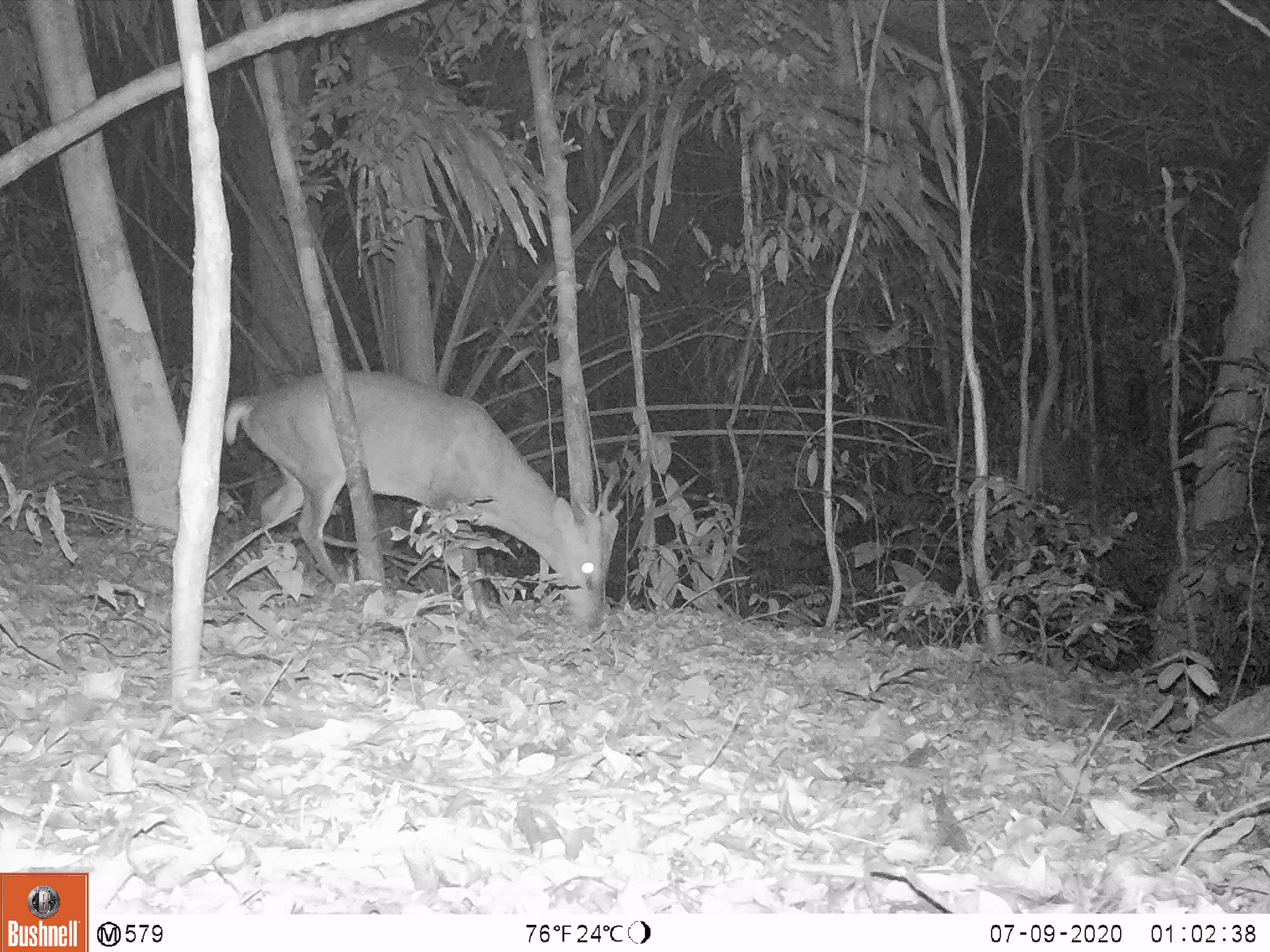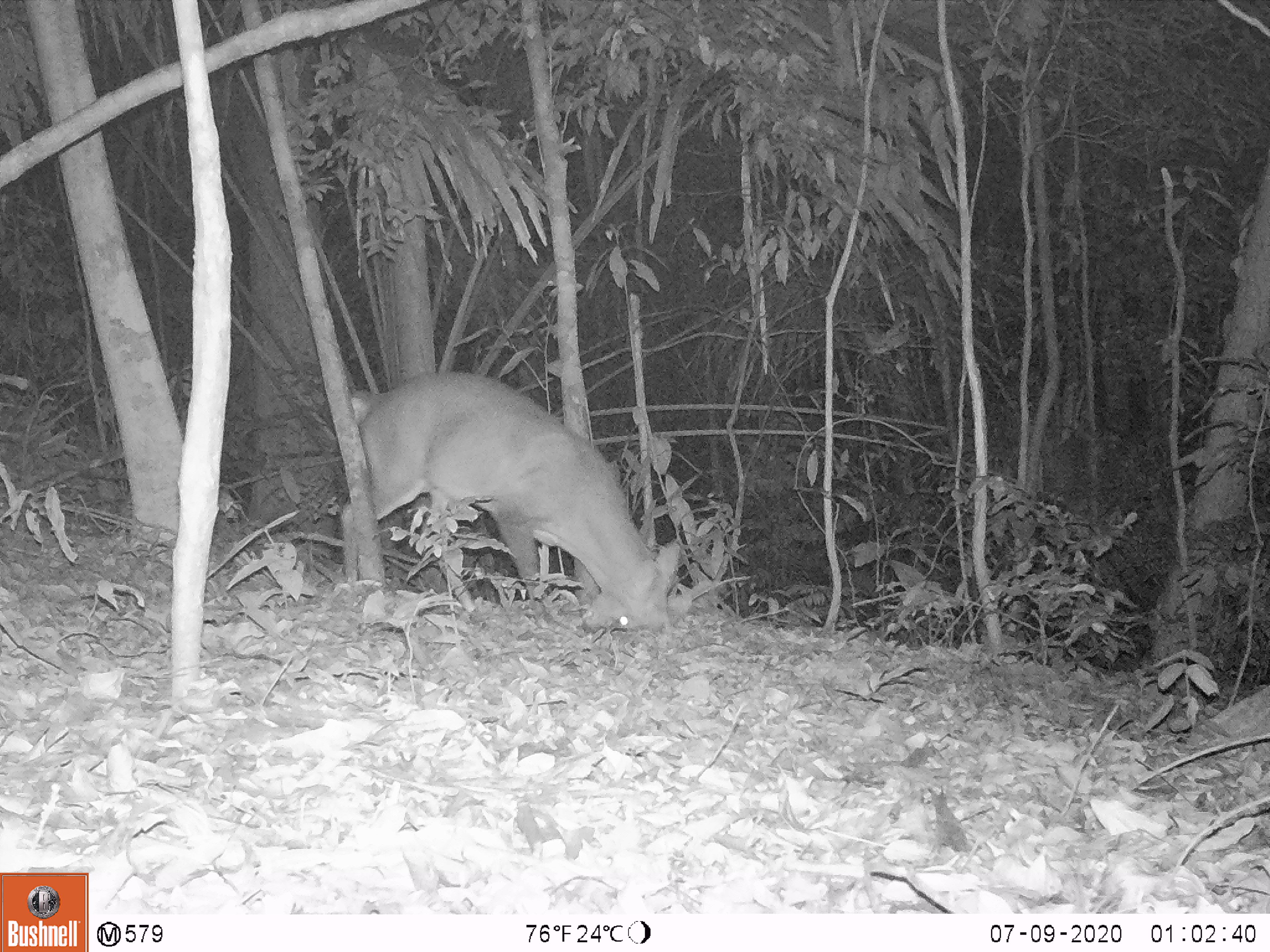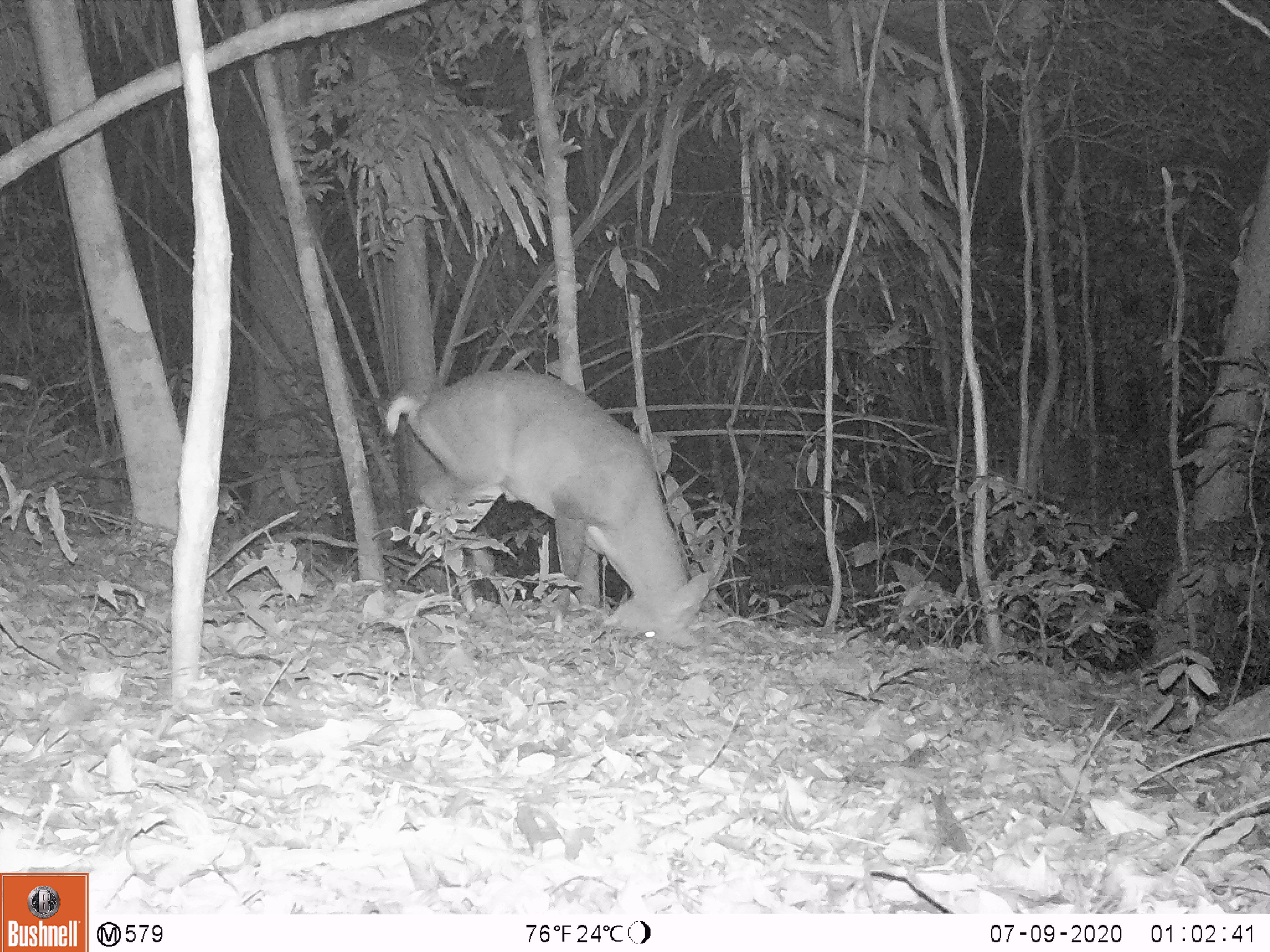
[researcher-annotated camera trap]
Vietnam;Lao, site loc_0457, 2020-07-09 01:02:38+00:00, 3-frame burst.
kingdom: Animalia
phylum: Chordata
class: Mammalia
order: Artiodactyla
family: Cervidae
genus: Muntiacus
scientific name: Muntiacus vuquangensis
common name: large-antlered muntjac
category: large antlered muntjac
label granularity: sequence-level